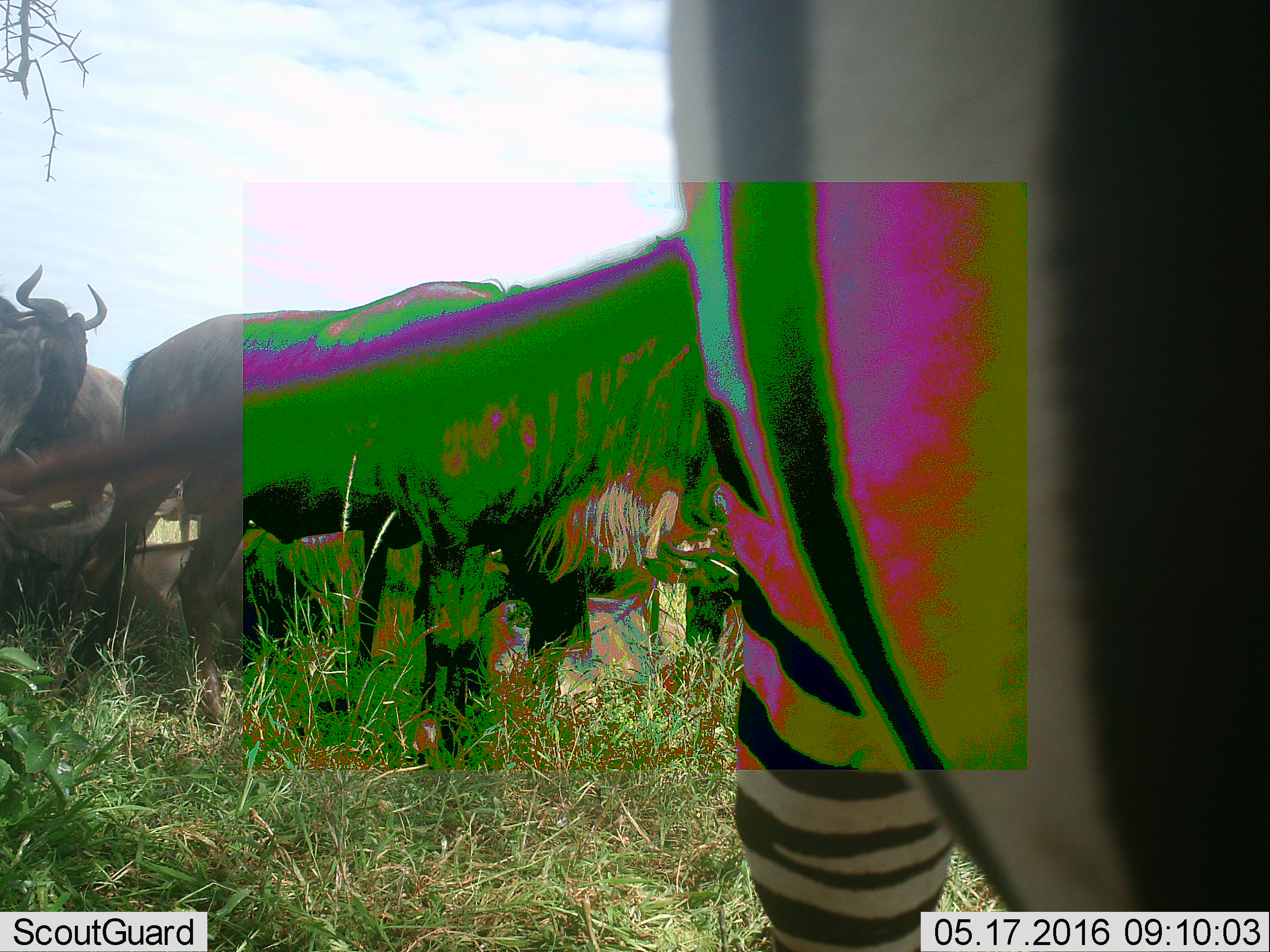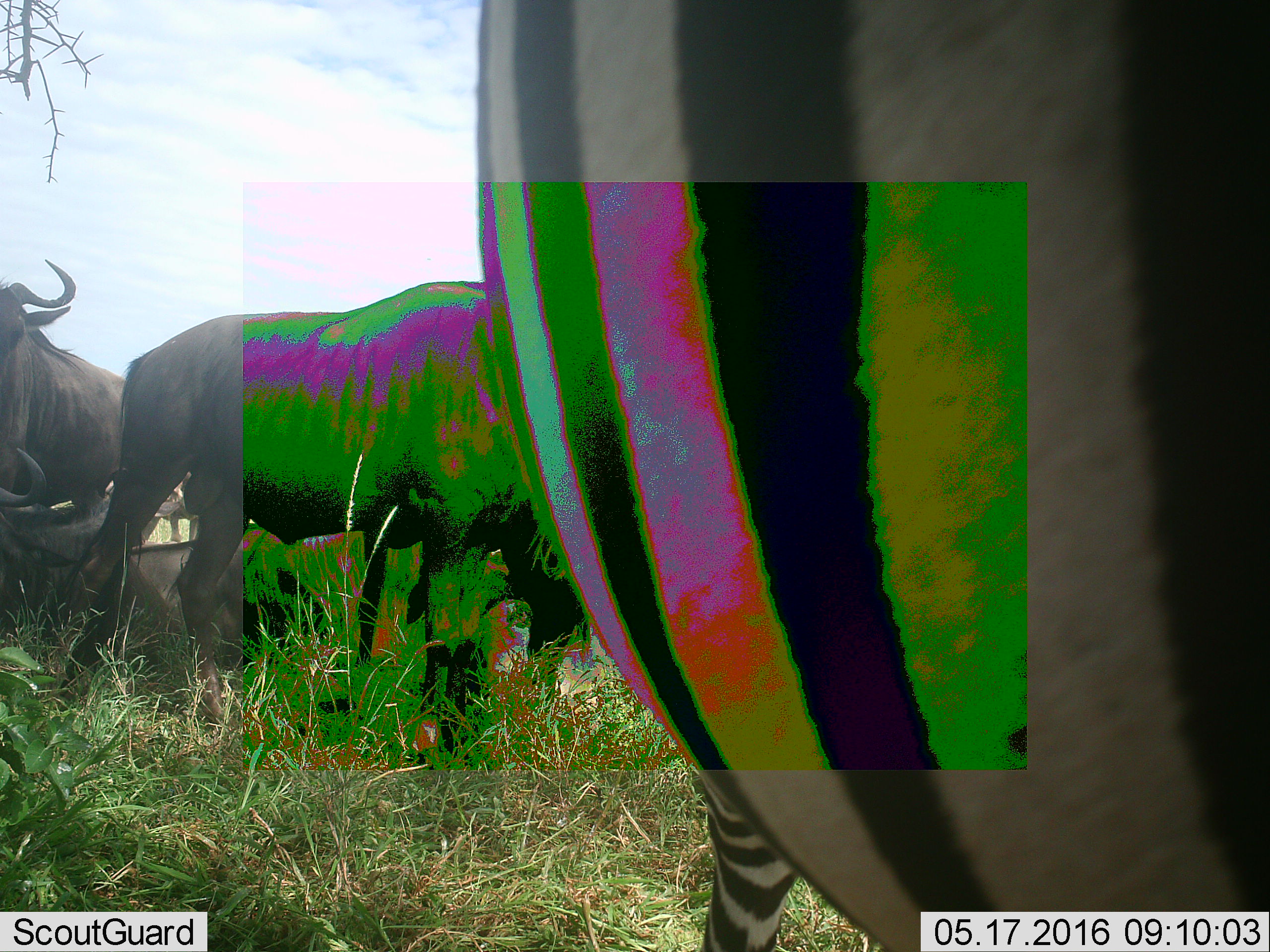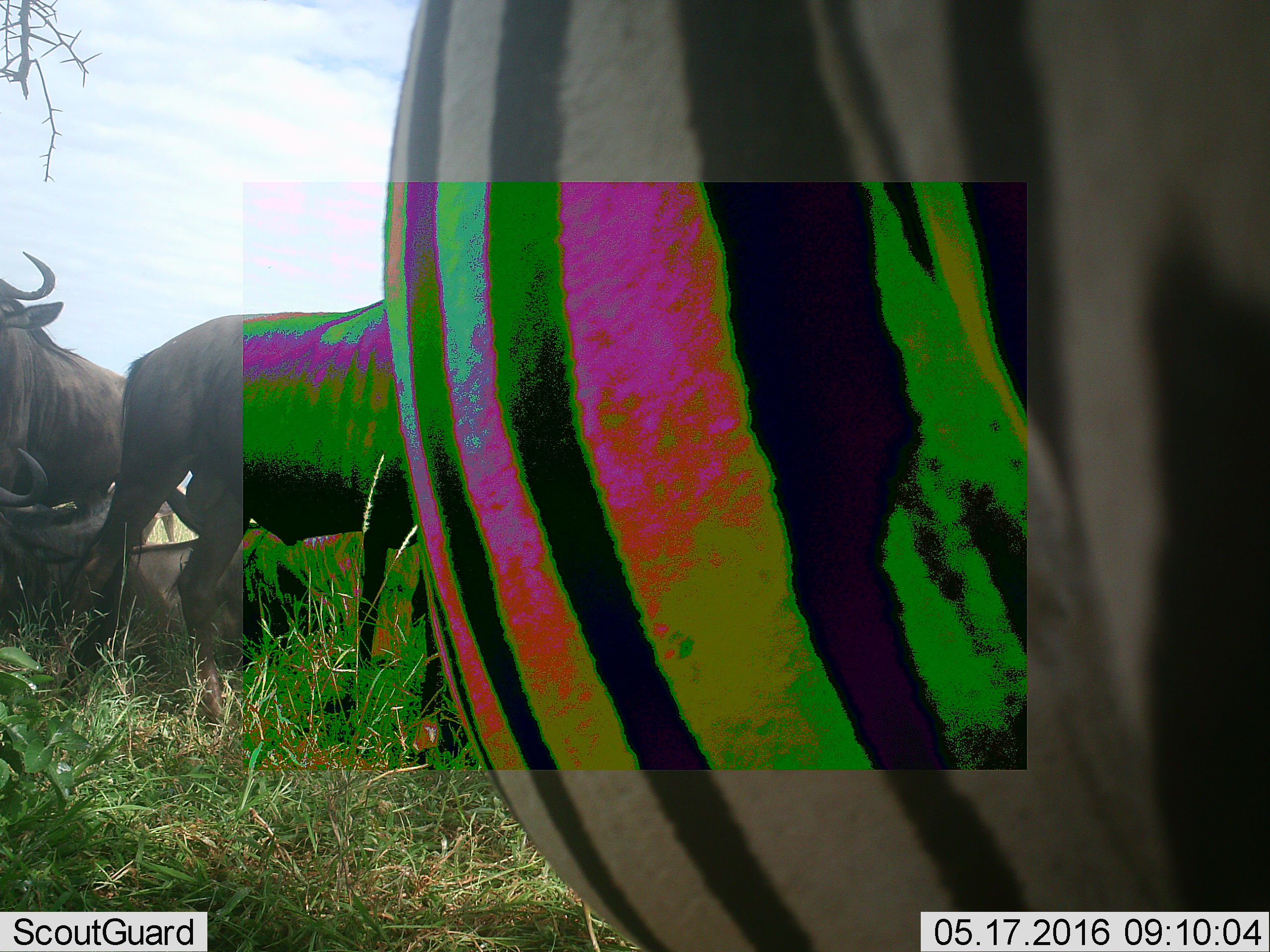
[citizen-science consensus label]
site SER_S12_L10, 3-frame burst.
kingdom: Animalia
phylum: Chordata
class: Mammalia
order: Artiodactyla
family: Bovidae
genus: Connochaetes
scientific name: Connochaetes taurinus taurinus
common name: blue wildebeest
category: wildebeestblue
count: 5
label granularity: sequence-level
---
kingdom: Animalia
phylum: Chordata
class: Mammalia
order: Perissodactyla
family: Equidae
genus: Equus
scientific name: Equus quagga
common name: plains zebra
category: zebraplains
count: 1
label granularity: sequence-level